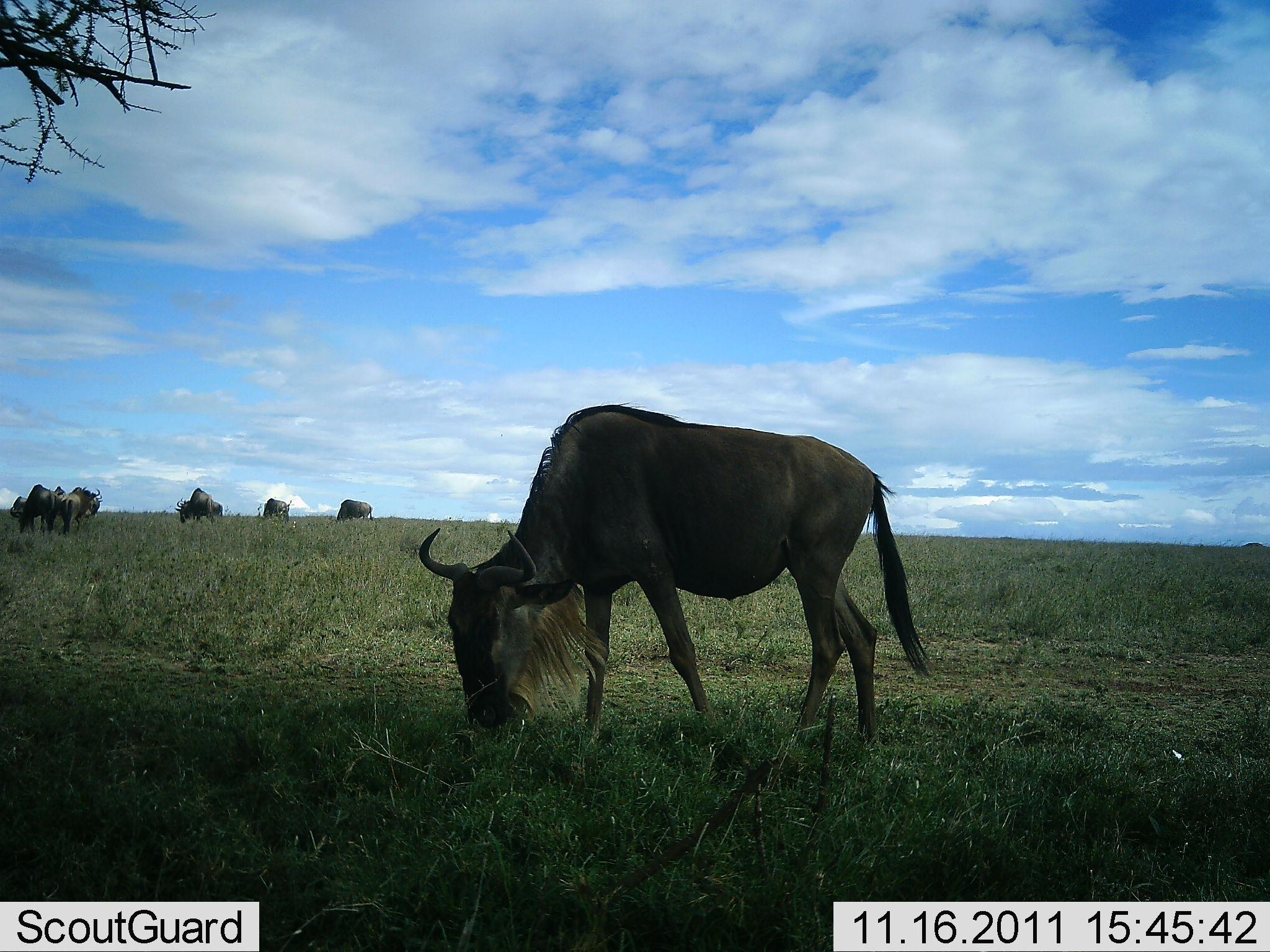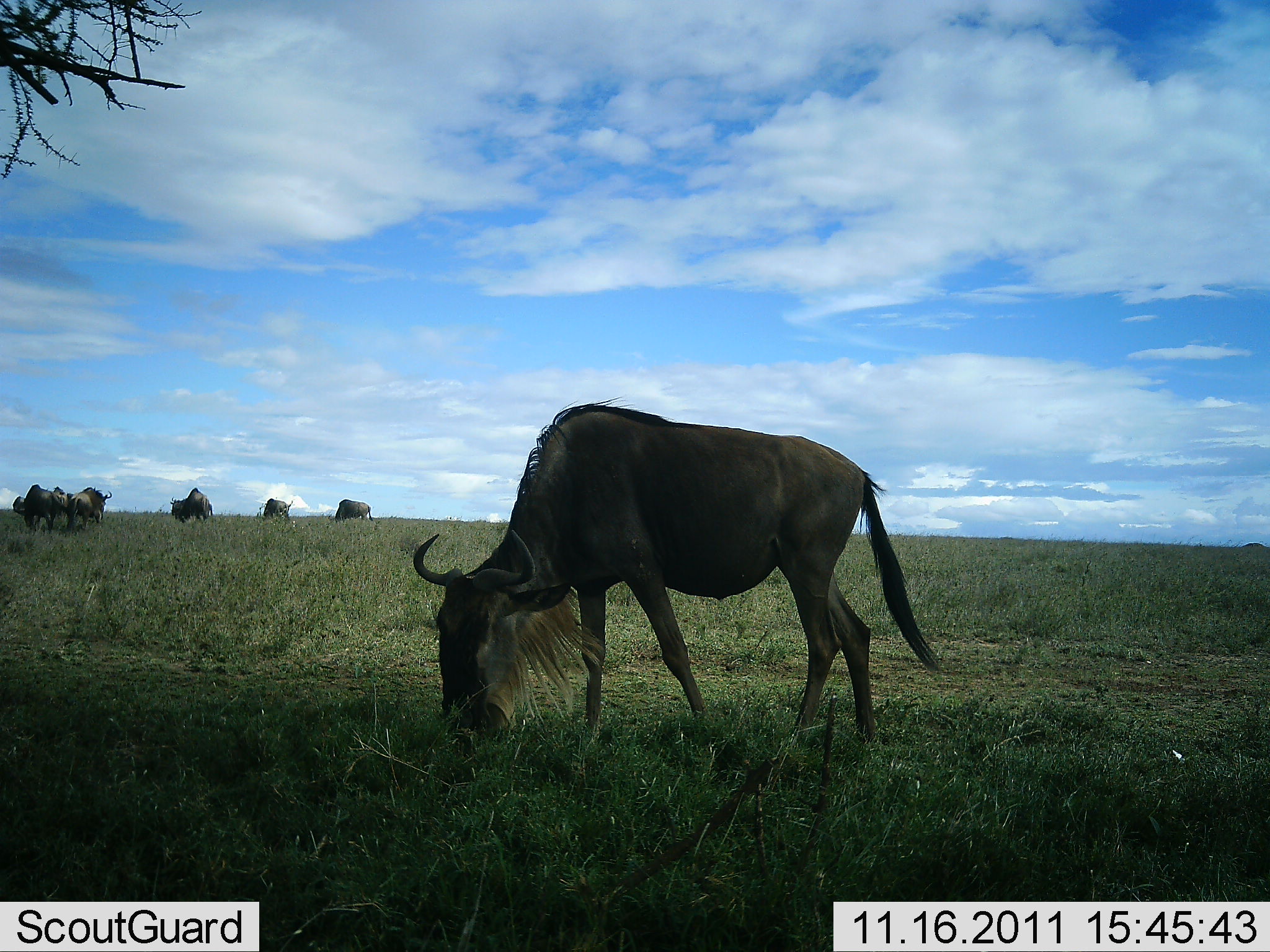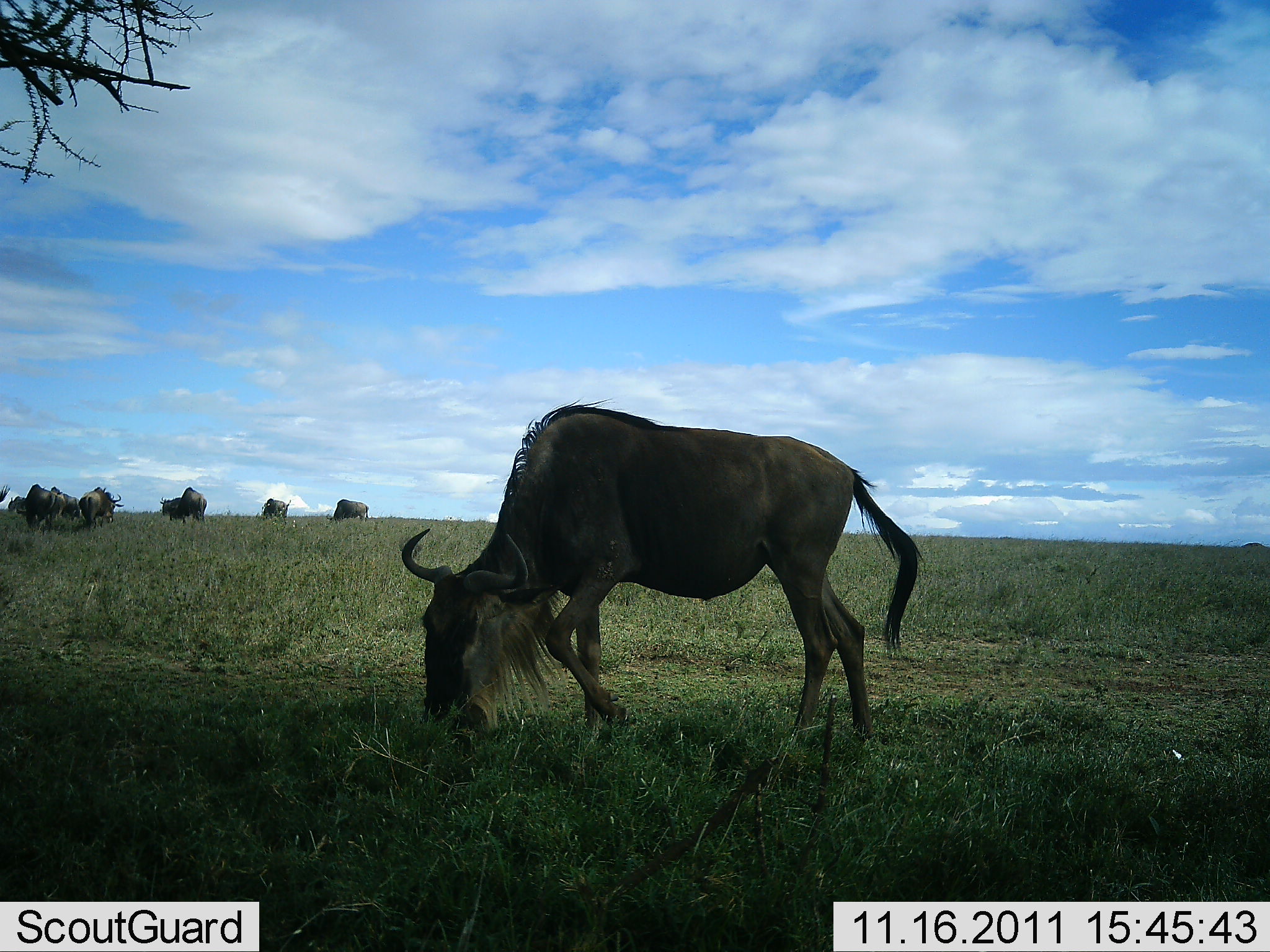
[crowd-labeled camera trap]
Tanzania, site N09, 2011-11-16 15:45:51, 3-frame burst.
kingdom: Animalia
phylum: Chordata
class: Mammalia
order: Artiodactyla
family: Bovidae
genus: Connochaetes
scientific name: Connochaetes taurinus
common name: blue wildebeest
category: wildebeest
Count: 8.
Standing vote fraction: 40%.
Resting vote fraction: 0%.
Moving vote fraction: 20%.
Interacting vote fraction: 0%.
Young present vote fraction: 0%.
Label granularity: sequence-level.